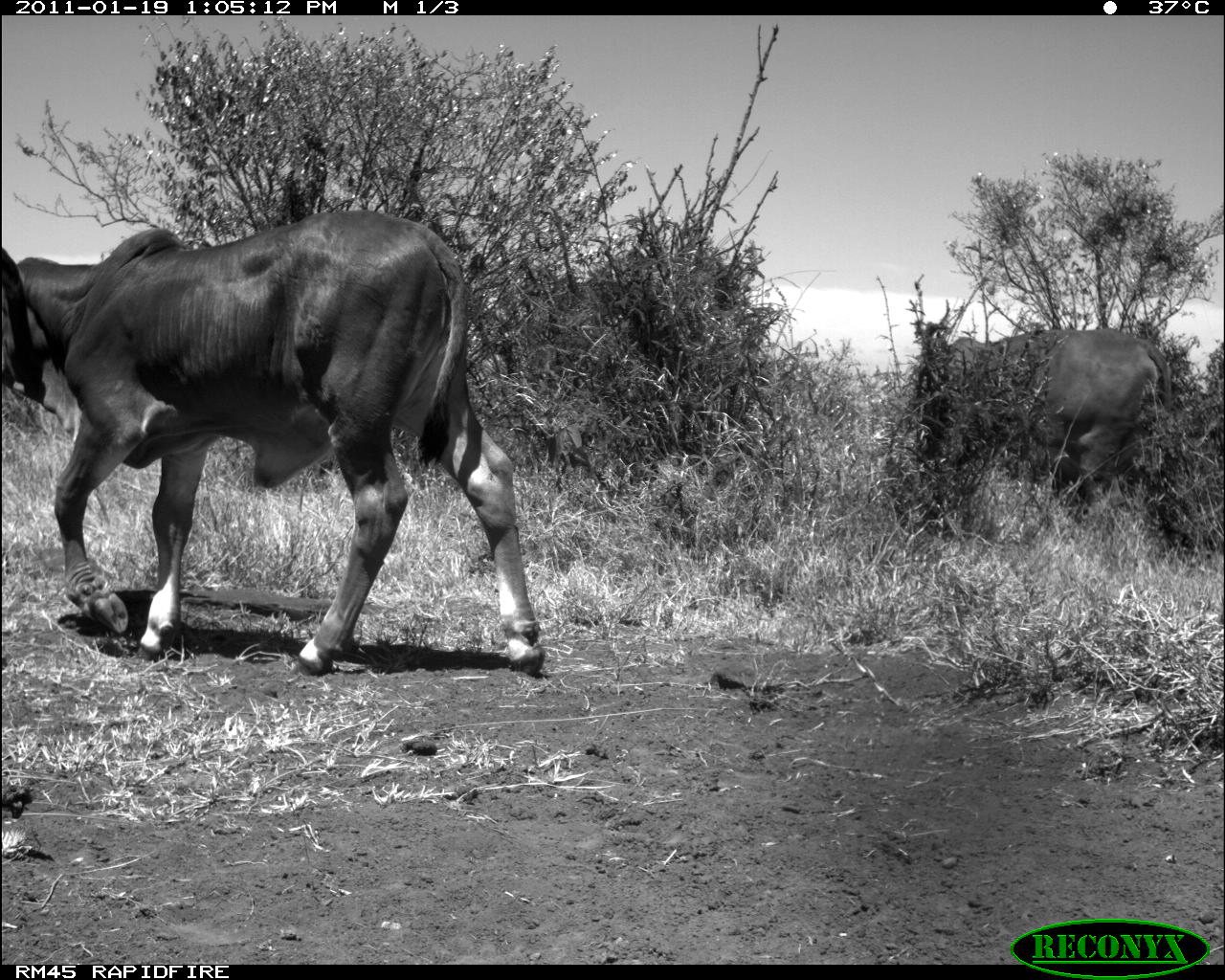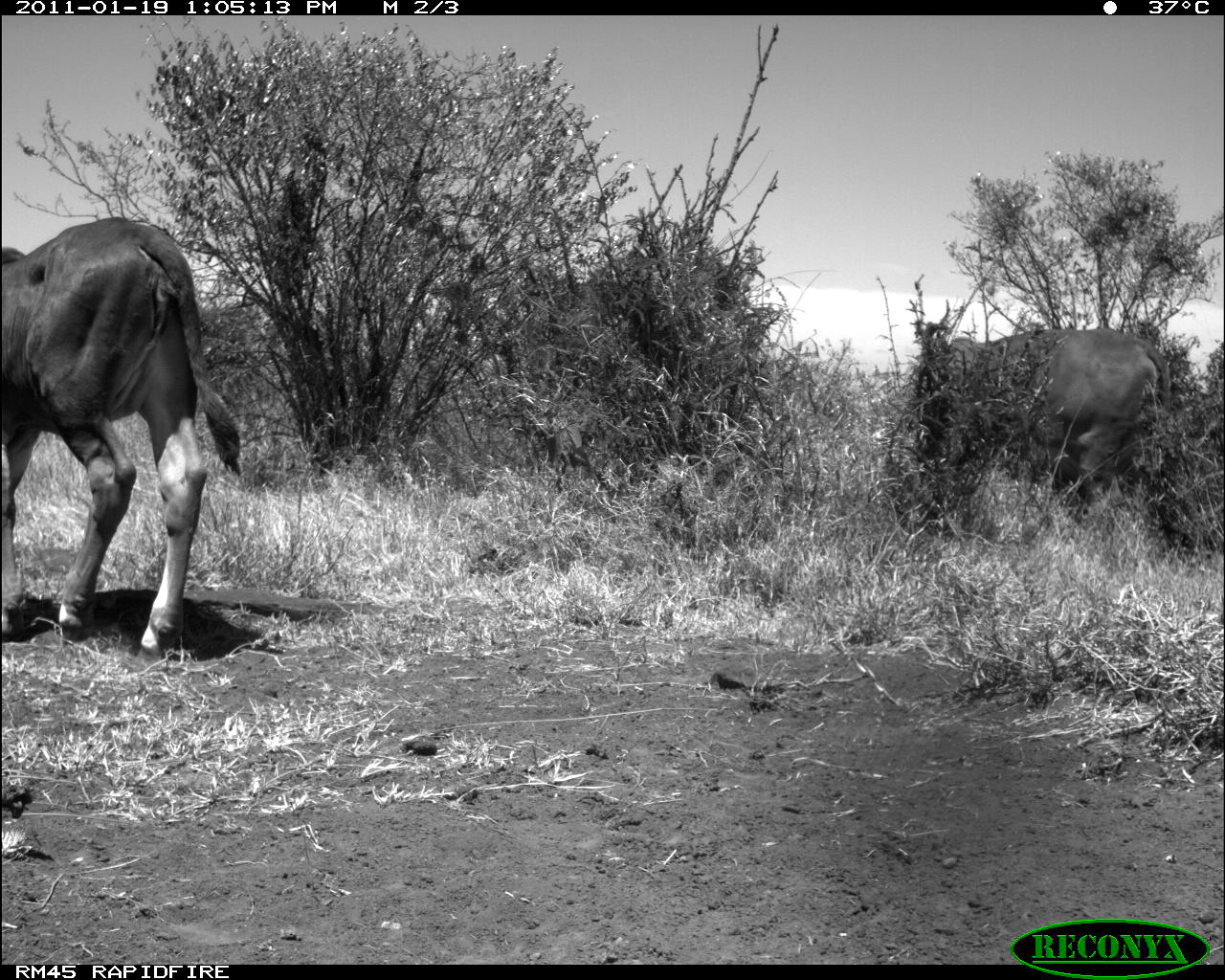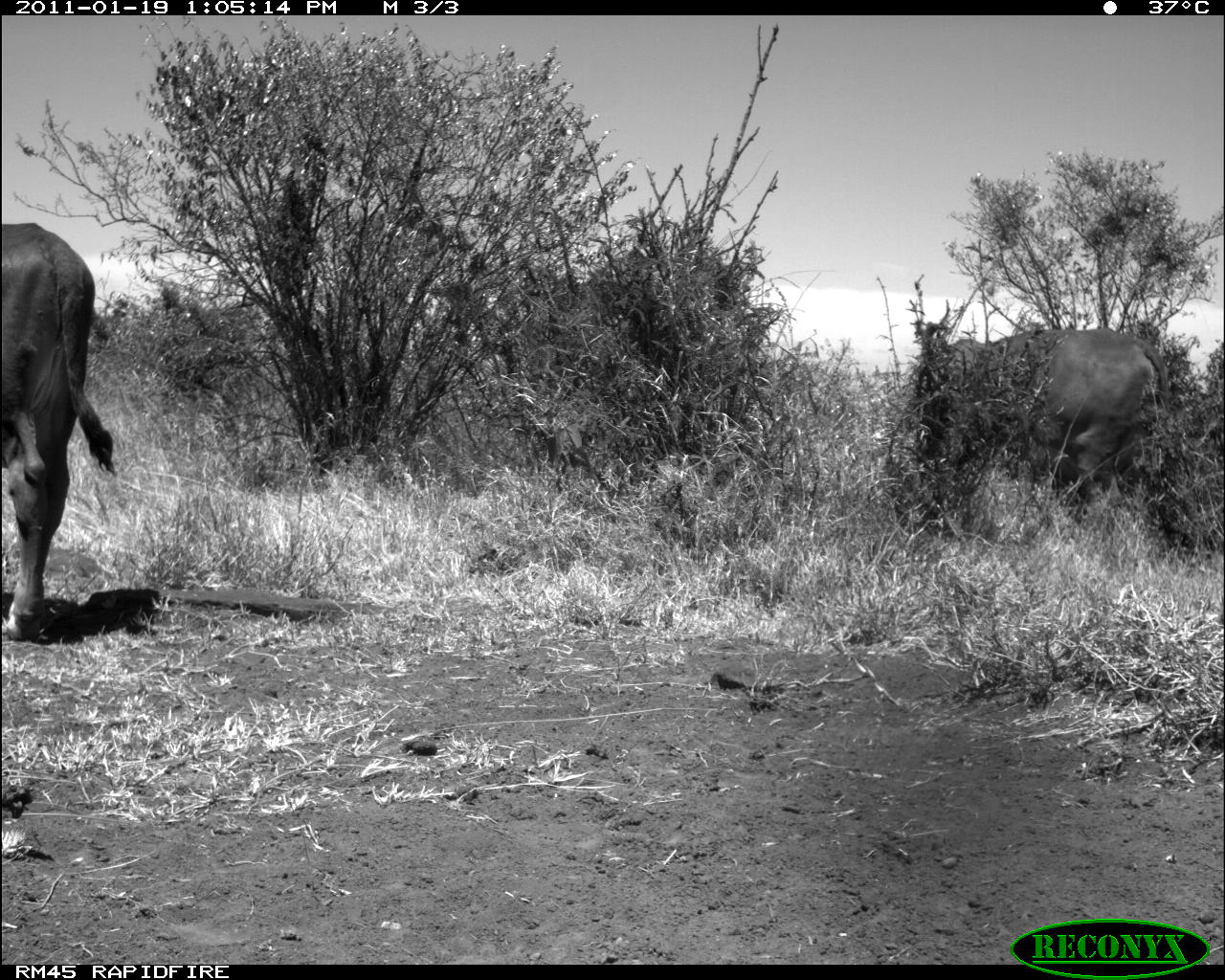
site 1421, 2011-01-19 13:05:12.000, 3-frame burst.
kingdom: Animalia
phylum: Chordata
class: Mammalia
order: Artiodactyla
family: Bovidae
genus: Bos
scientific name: Bos taurus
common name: domestic cattle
Bos taurus (domestic cattle), count 1.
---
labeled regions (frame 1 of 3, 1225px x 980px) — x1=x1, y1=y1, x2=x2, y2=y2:
bos taurus: x1=2, y1=209, x2=545, y2=676; x1=925, y1=327, x2=1173, y2=514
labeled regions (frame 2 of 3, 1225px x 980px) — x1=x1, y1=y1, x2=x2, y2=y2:
bos taurus: x1=2, y1=214, x2=240, y2=667; x1=916, y1=328, x2=1173, y2=528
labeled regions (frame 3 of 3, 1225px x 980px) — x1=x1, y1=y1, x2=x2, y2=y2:
bos taurus: x1=922, y1=328, x2=1170, y2=542; x1=1, y1=221, x2=116, y2=644